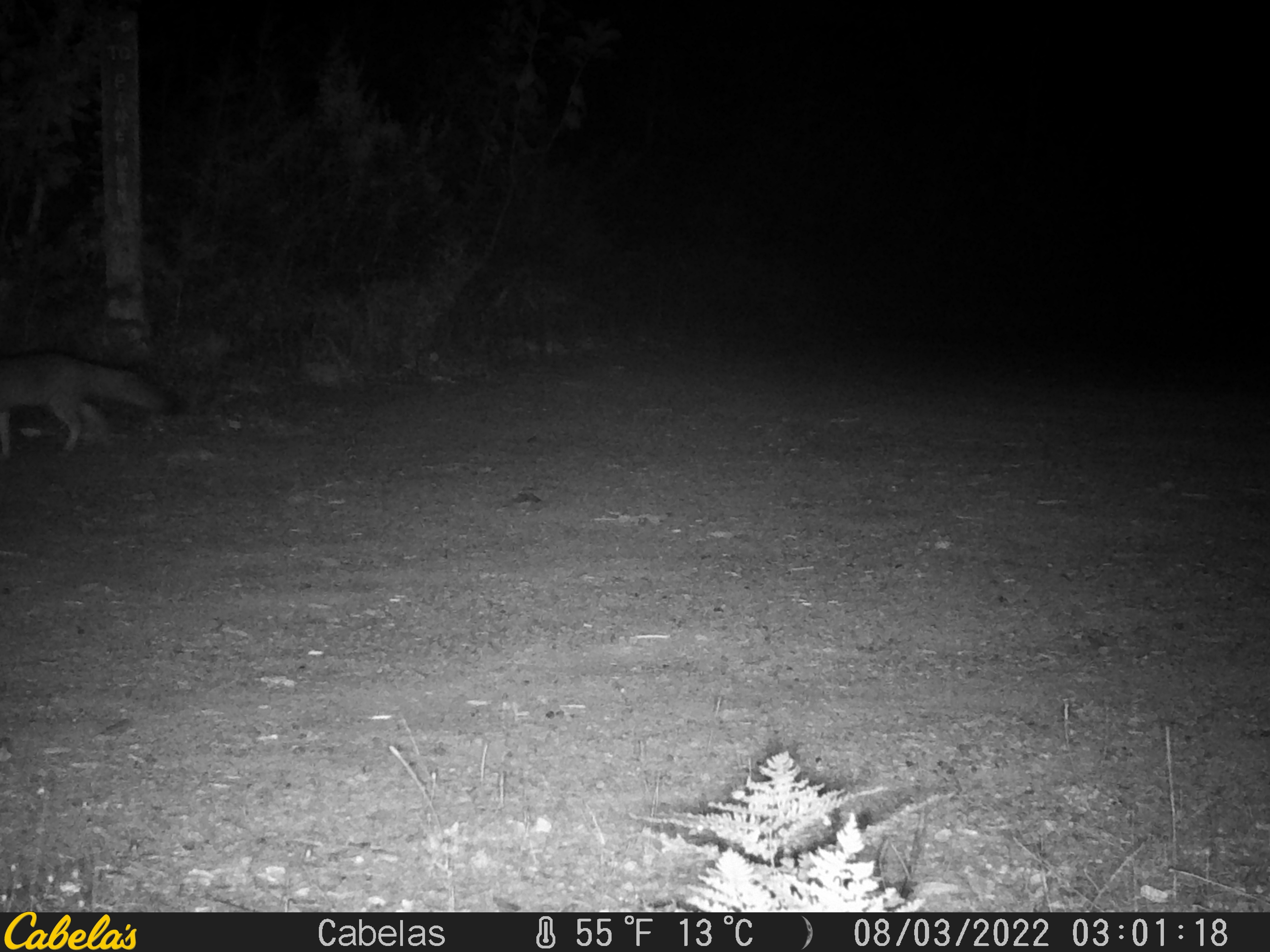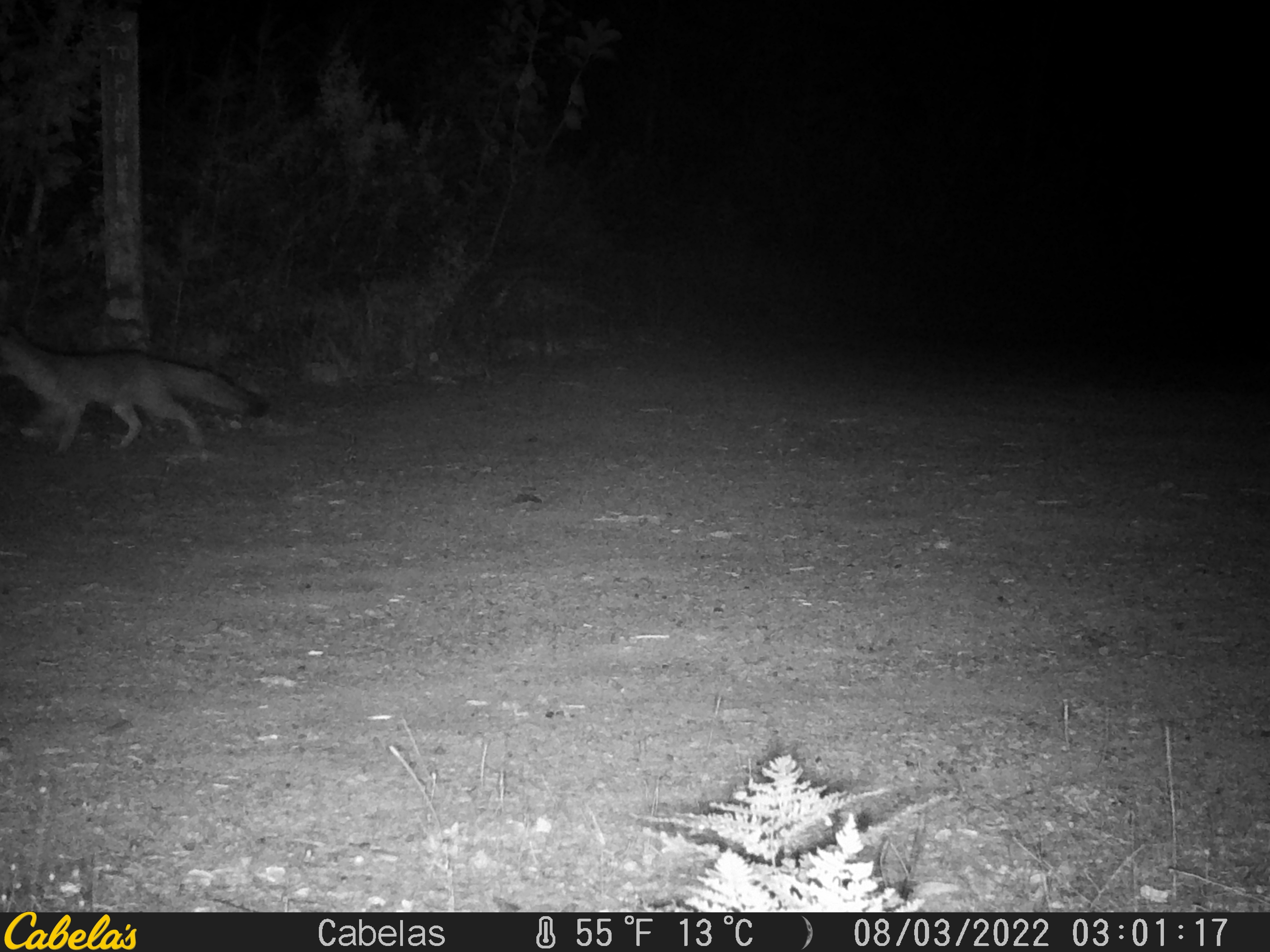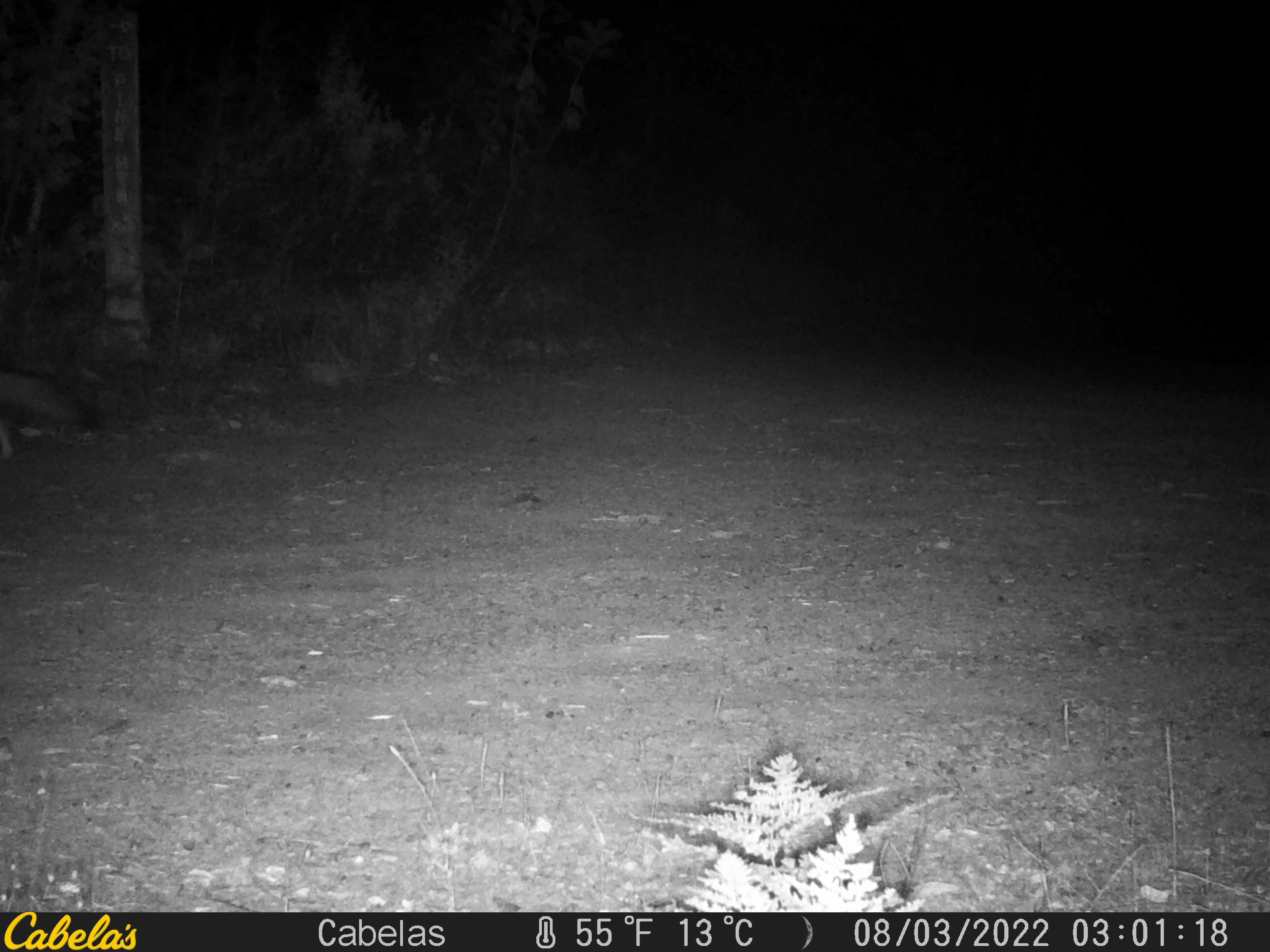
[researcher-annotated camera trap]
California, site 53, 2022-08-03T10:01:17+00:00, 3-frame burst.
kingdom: Animalia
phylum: Chordata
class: Mammalia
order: Carnivora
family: Canidae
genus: Urocyon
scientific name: Urocyon cinereoargenteus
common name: gray fox